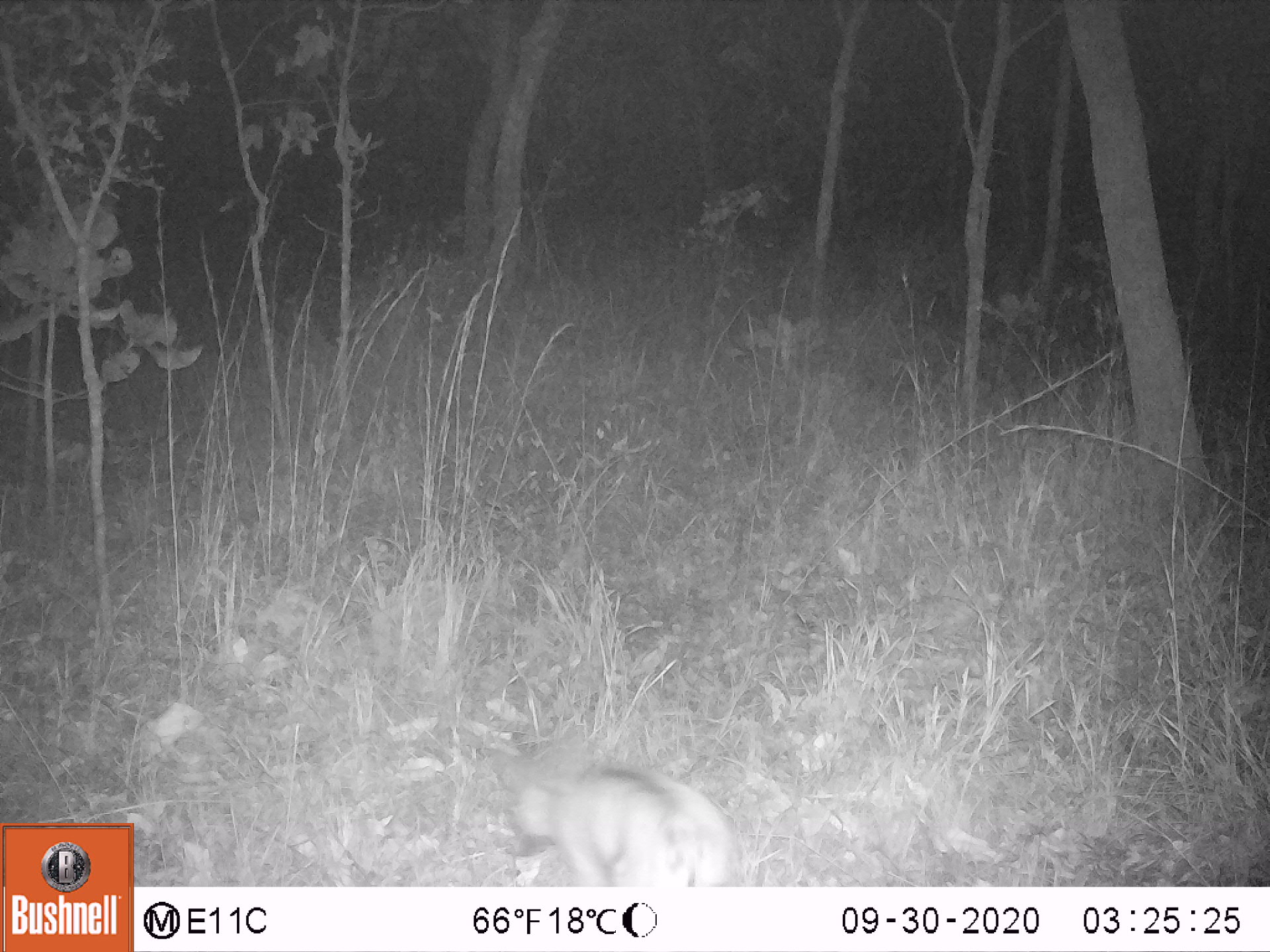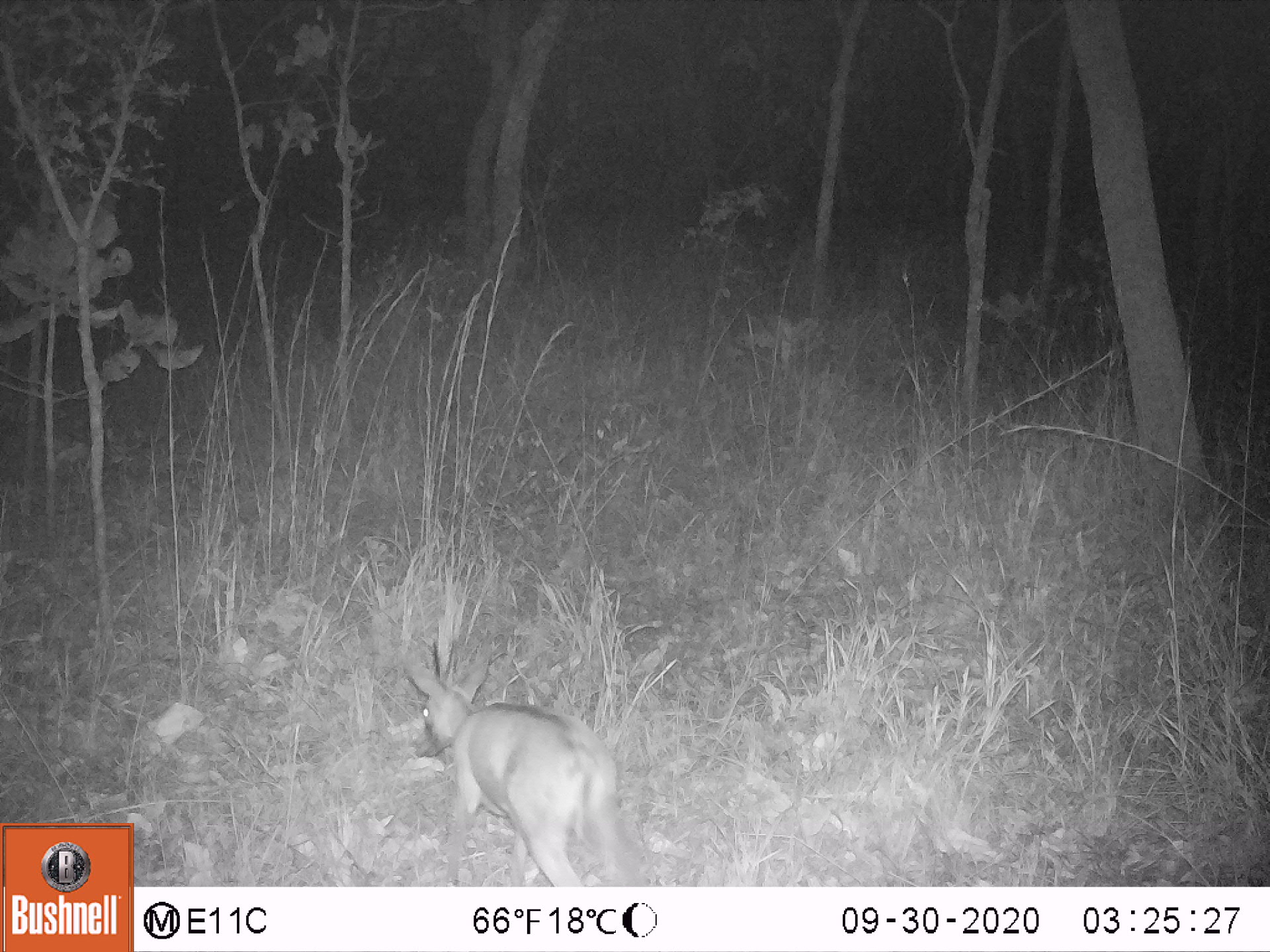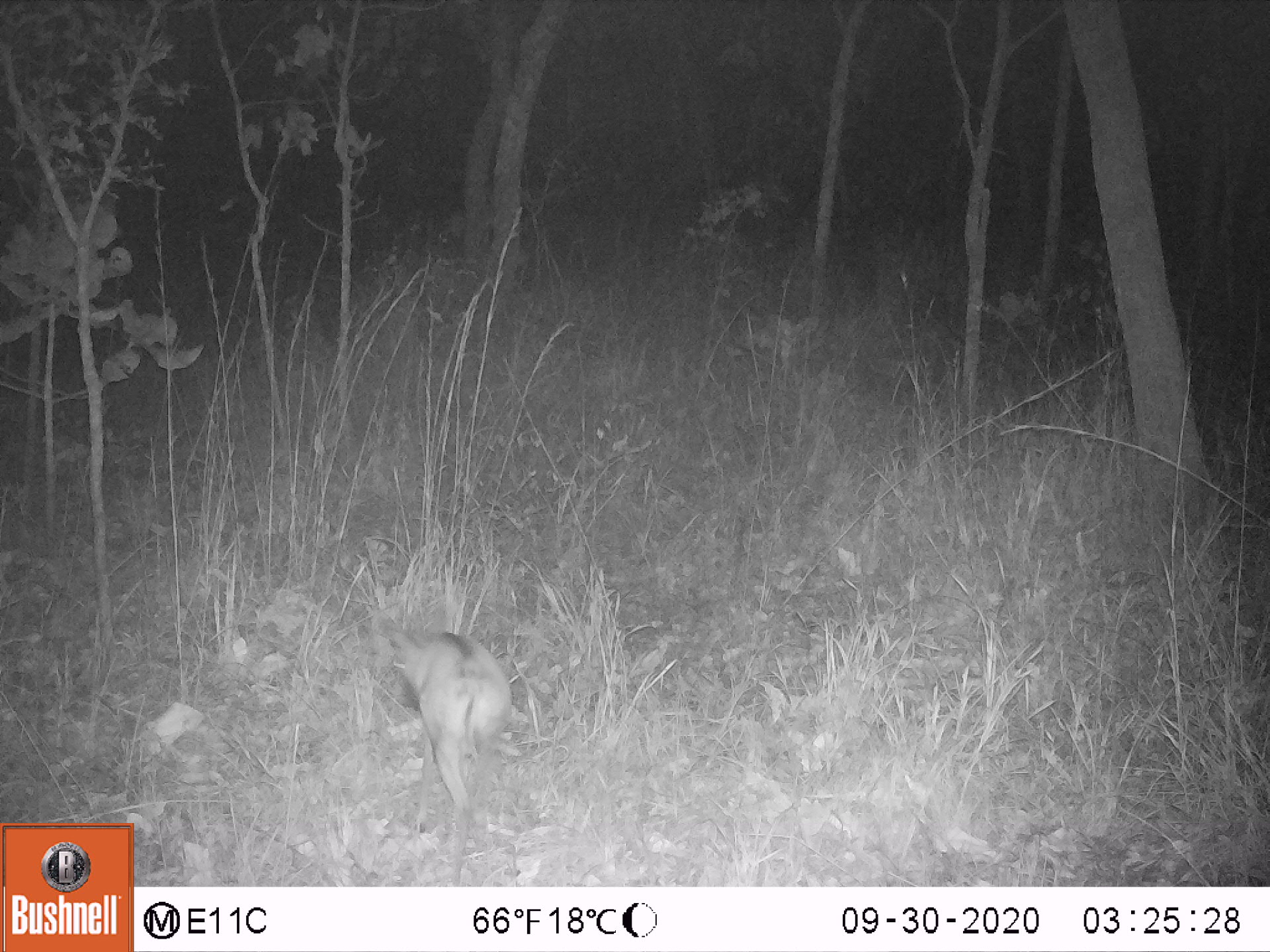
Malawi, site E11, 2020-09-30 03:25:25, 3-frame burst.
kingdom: Animalia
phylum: Chordata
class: Mammalia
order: Artiodactyla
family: Bovidae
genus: Sylvicapra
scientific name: Sylvicapra grimmia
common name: common duiker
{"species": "common duiker (Sylvicapra grimmia)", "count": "1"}